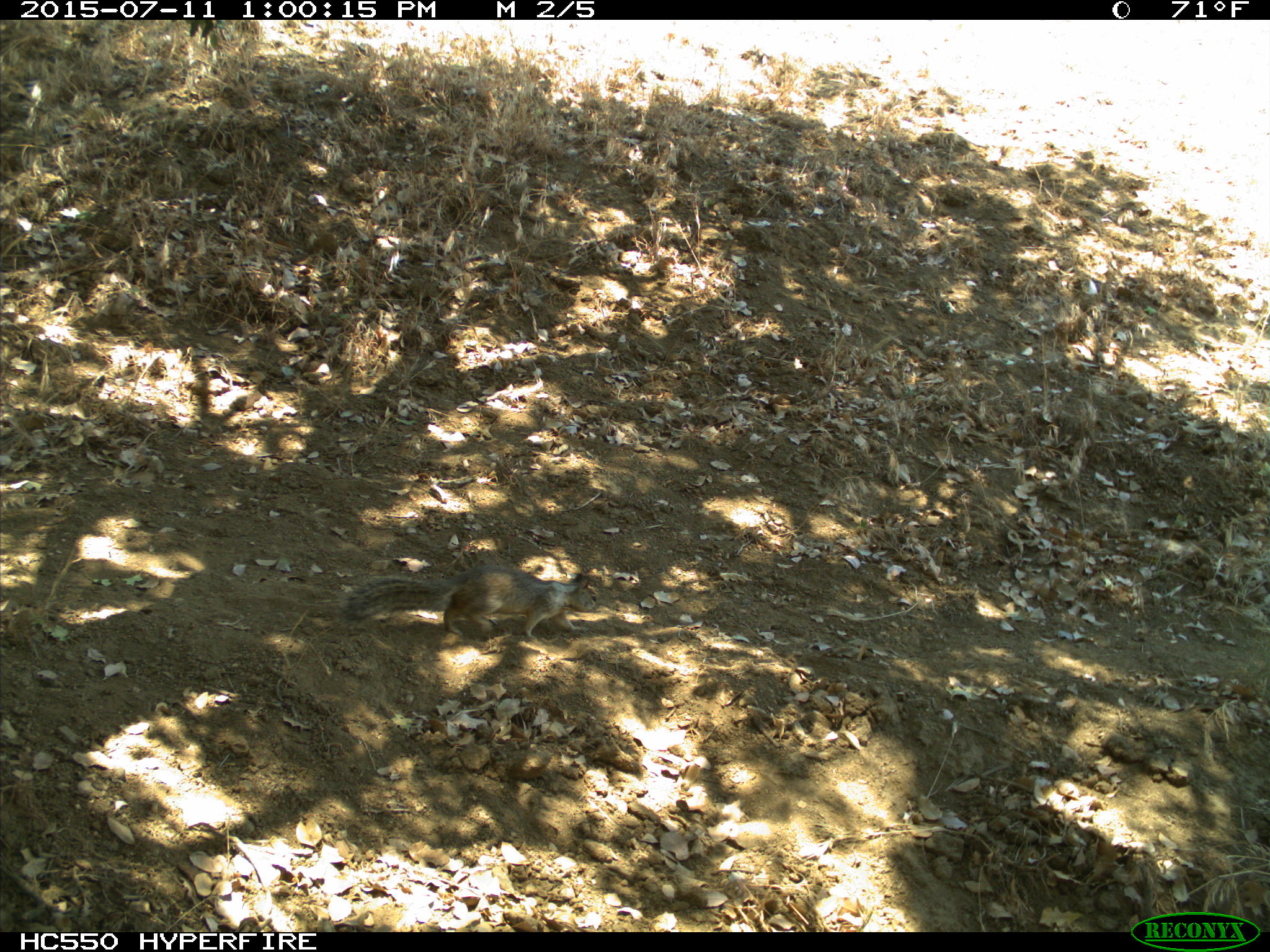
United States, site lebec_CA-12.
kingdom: Animalia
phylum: Chordata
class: Mammalia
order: Rodentia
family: Sciuridae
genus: Otospermophilus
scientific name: Otospermophilus beecheyi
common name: california ground squirrel